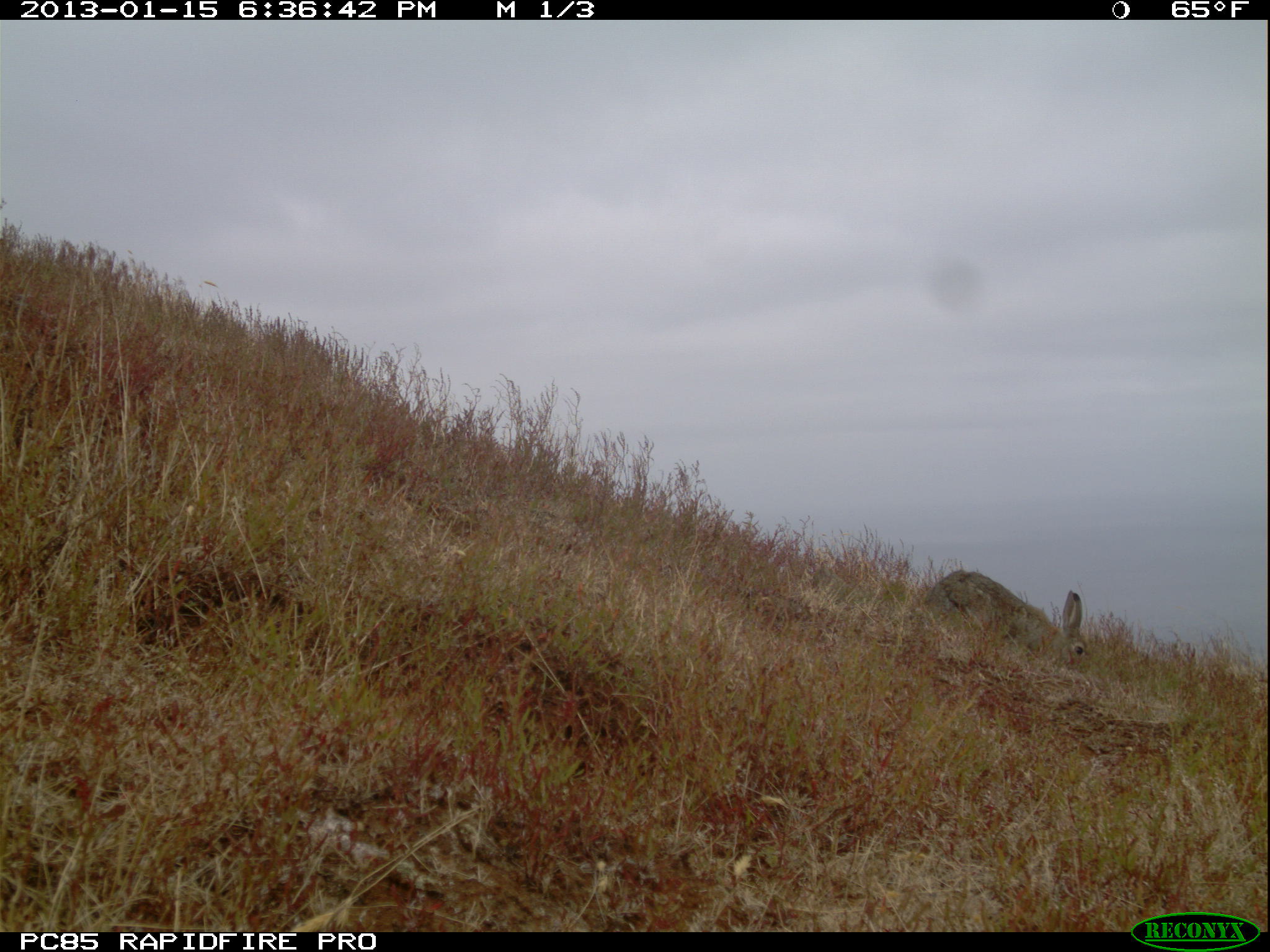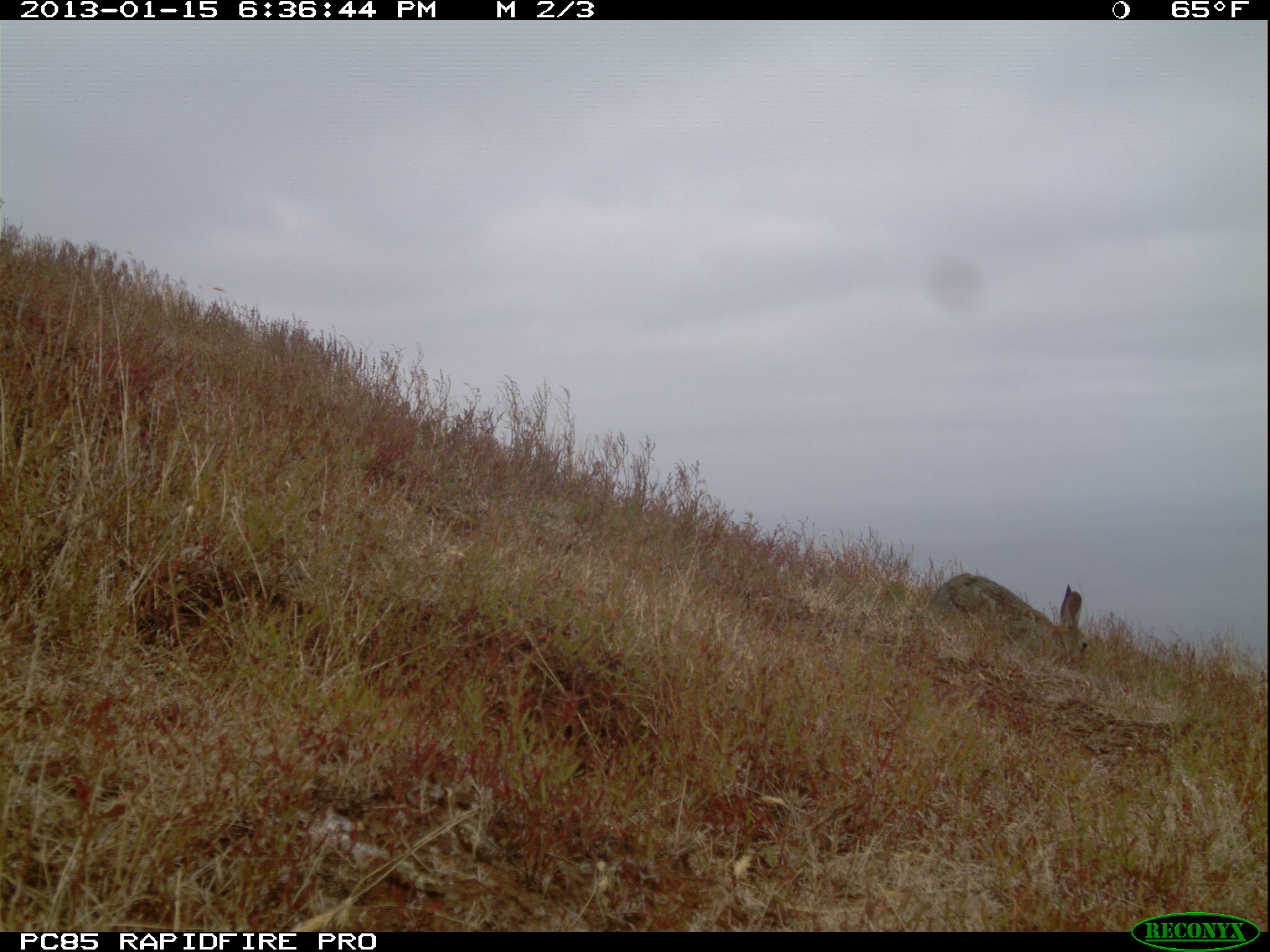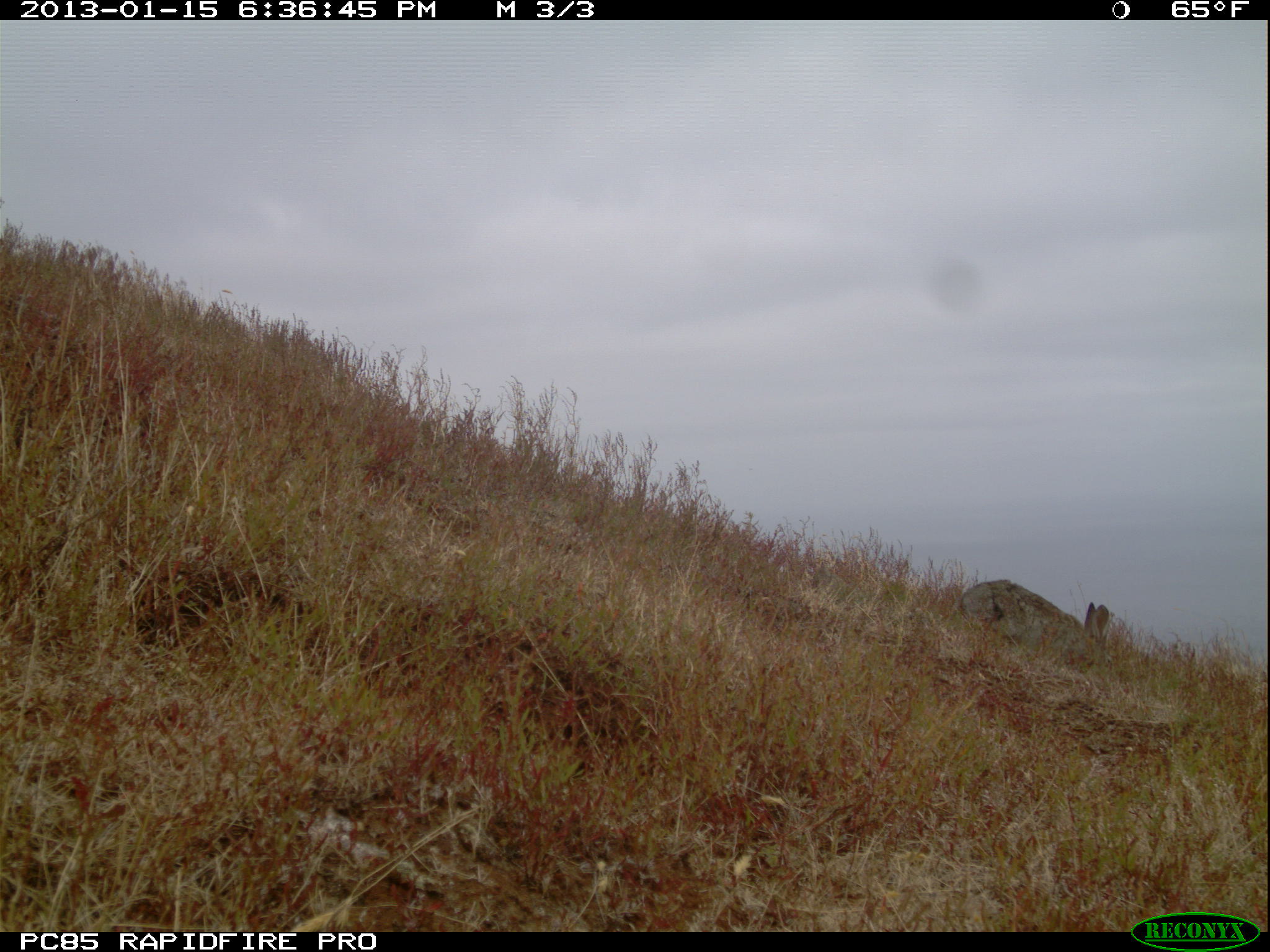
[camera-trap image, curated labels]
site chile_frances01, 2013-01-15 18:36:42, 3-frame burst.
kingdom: Animalia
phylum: Chordata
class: Mammalia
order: Lagomorpha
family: Leporidae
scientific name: Leporidae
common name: rabbits and hares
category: rabbit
Rabbit (rabbits and hares) (Leporidae).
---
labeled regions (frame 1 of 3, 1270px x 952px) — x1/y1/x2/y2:
rabbit: 925/563/1086/681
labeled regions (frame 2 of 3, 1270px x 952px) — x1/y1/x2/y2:
rabbit: 922/568/1108/676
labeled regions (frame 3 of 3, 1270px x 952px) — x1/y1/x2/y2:
rabbit: 957/575/1110/673